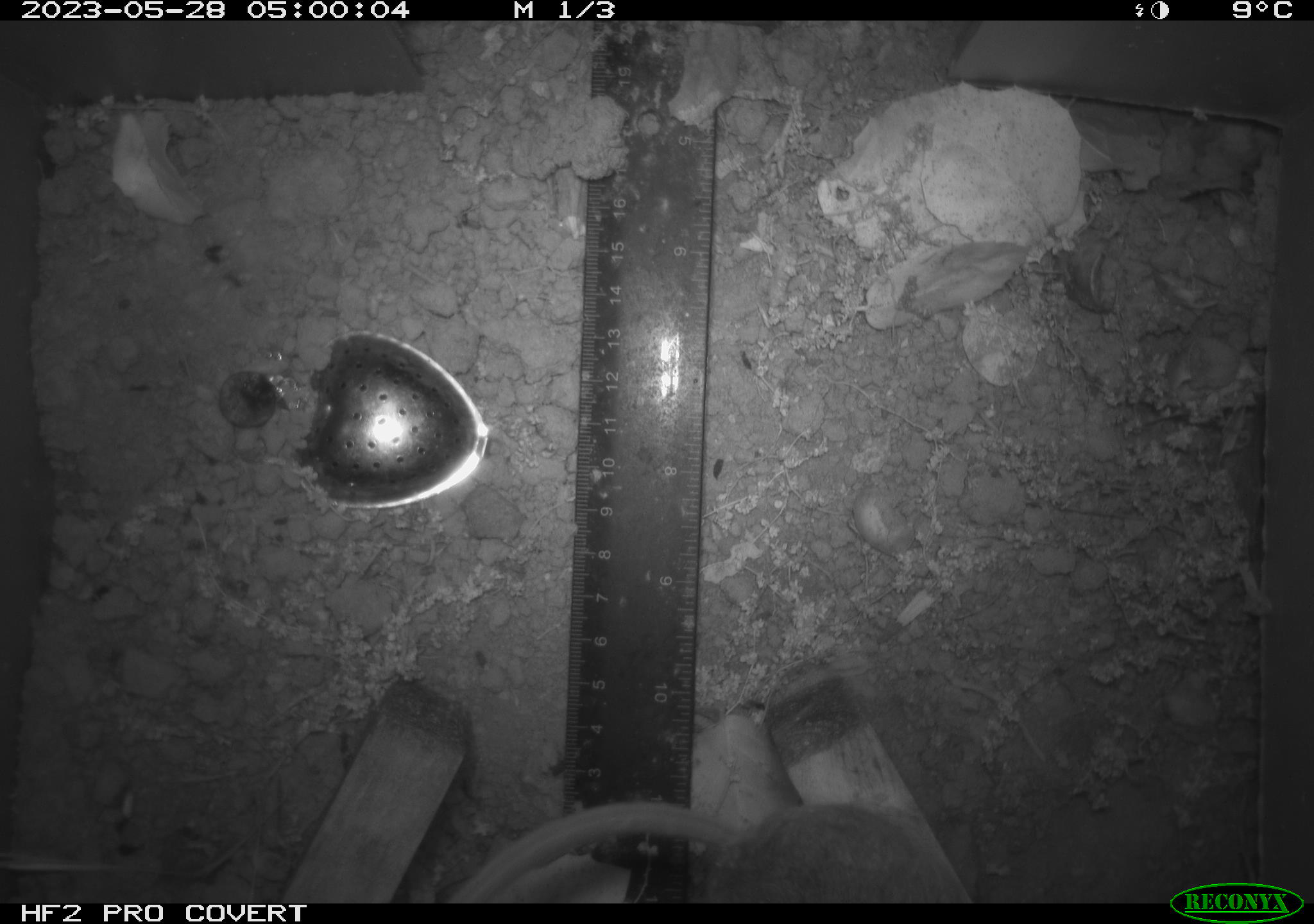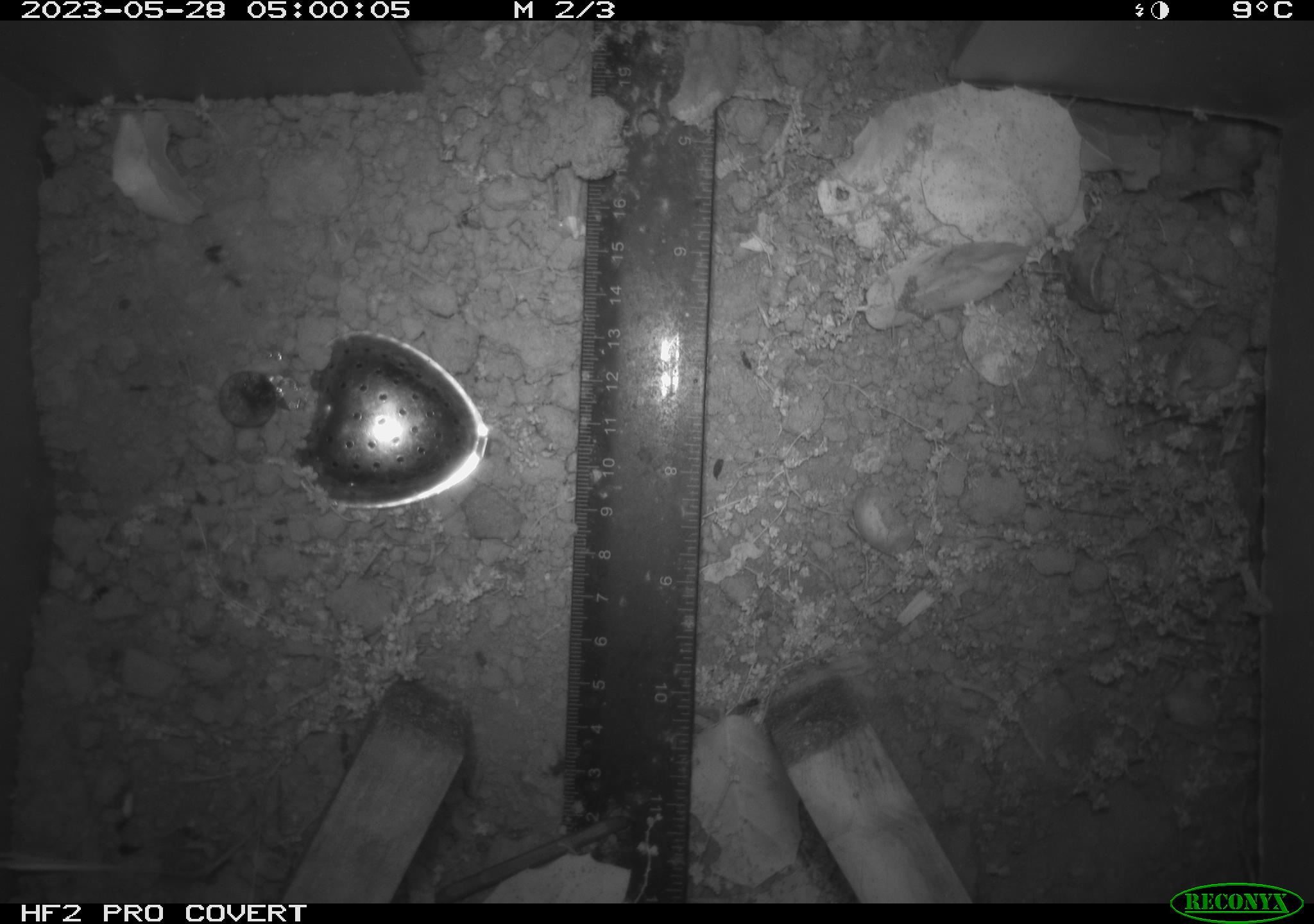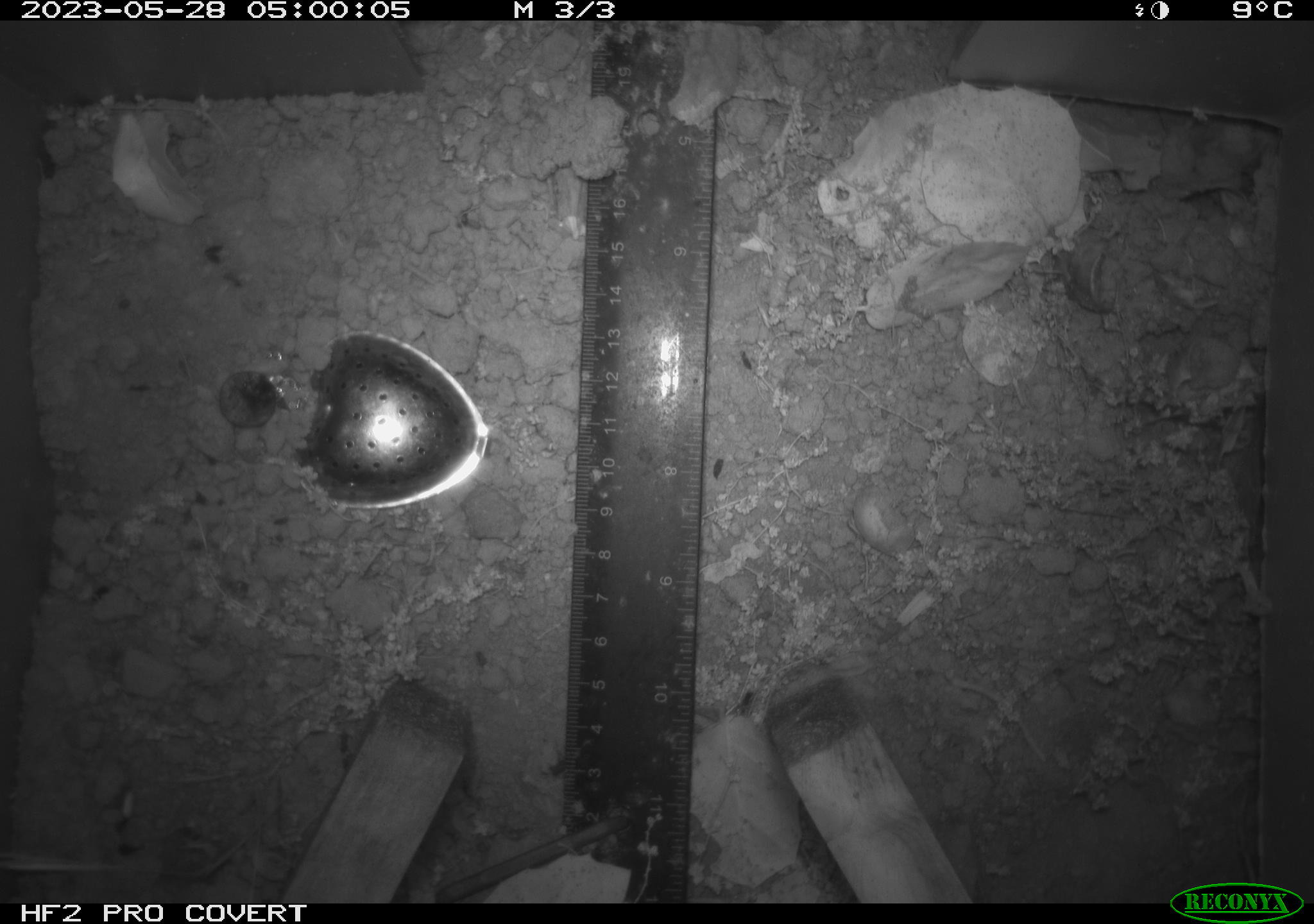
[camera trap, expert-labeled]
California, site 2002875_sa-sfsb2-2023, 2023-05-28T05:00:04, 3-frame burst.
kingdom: Animalia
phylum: Chordata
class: Mammalia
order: Rodentia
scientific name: Rodentia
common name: mouse species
Mouse species (Rodentia).